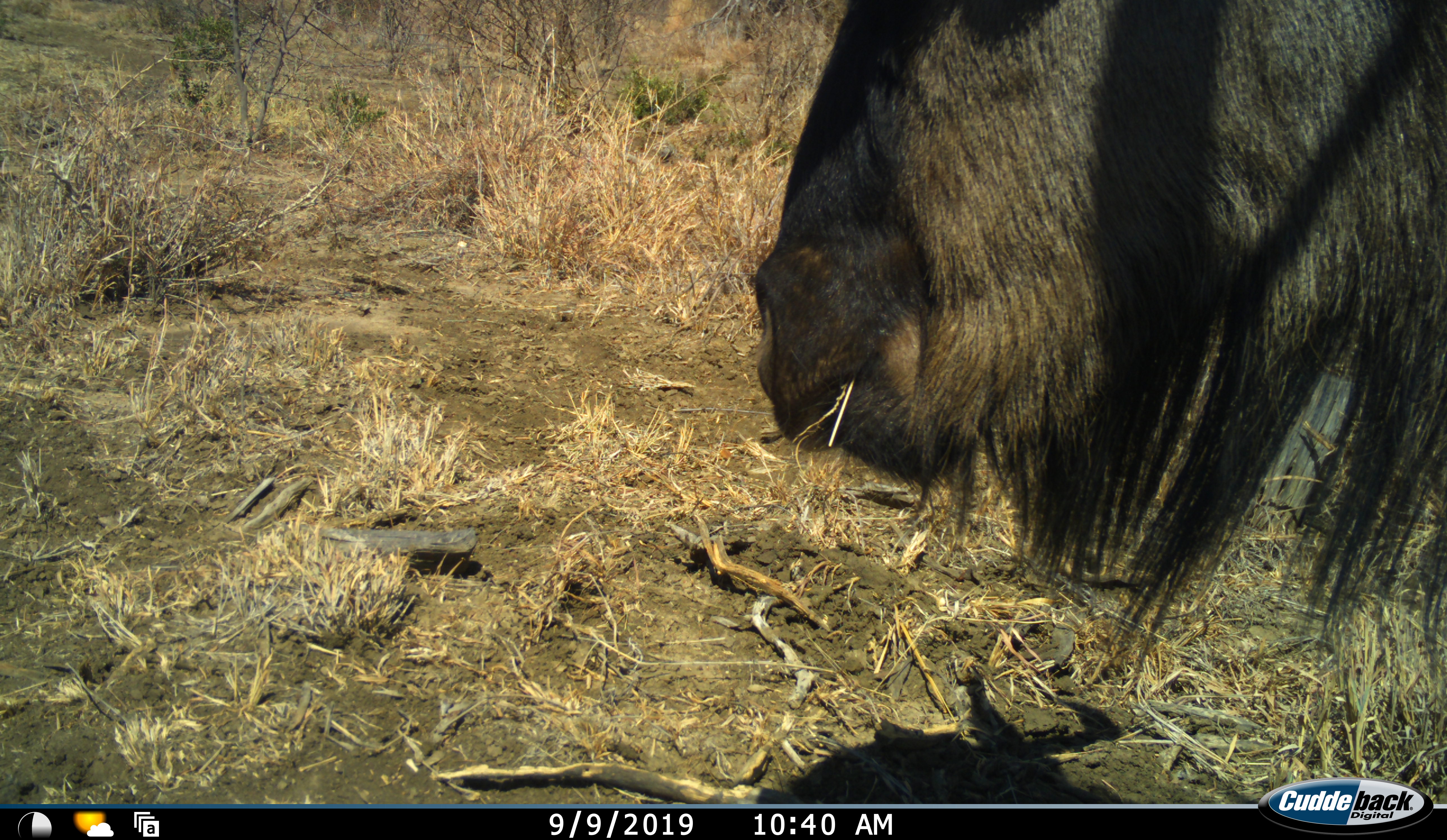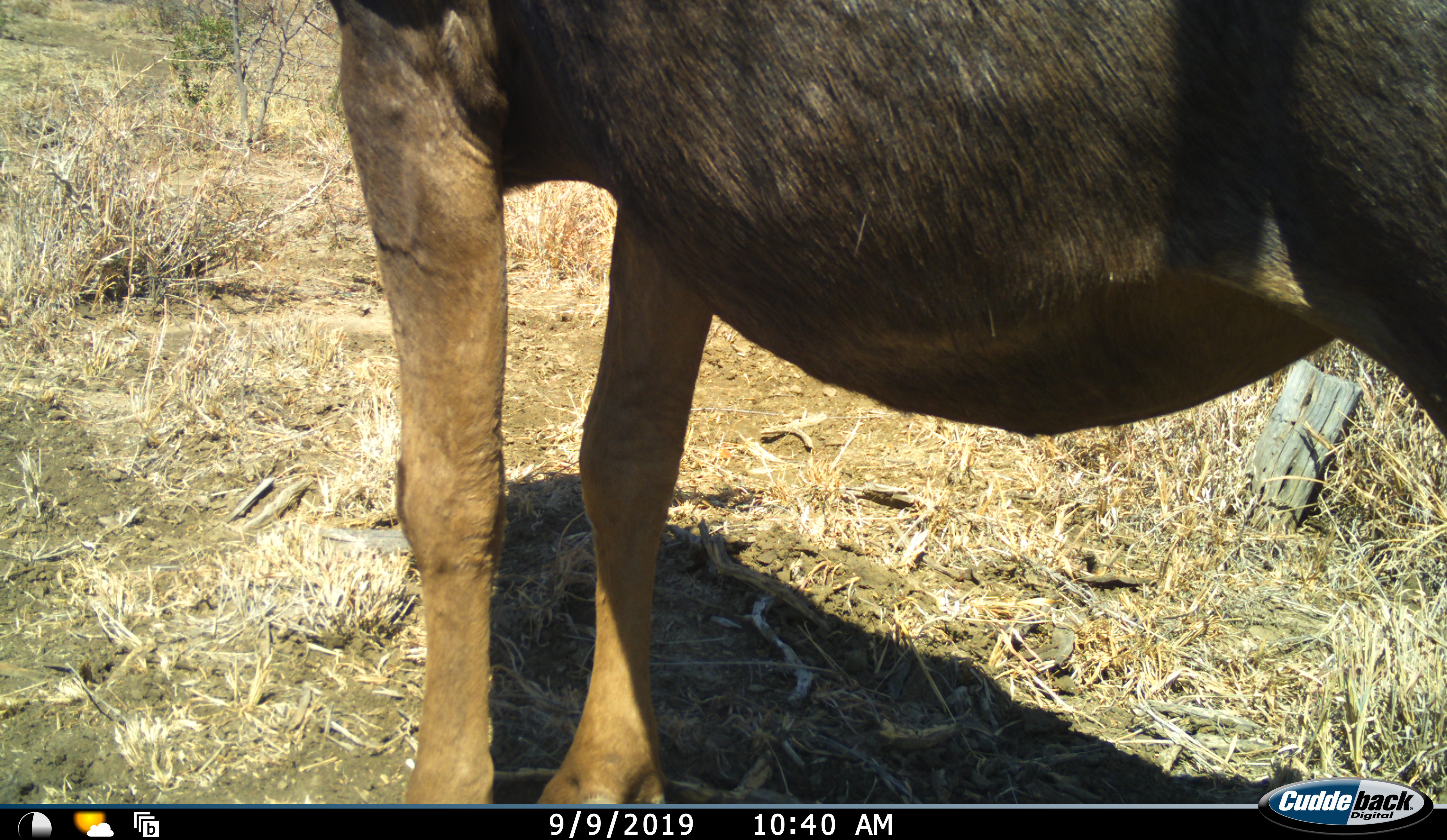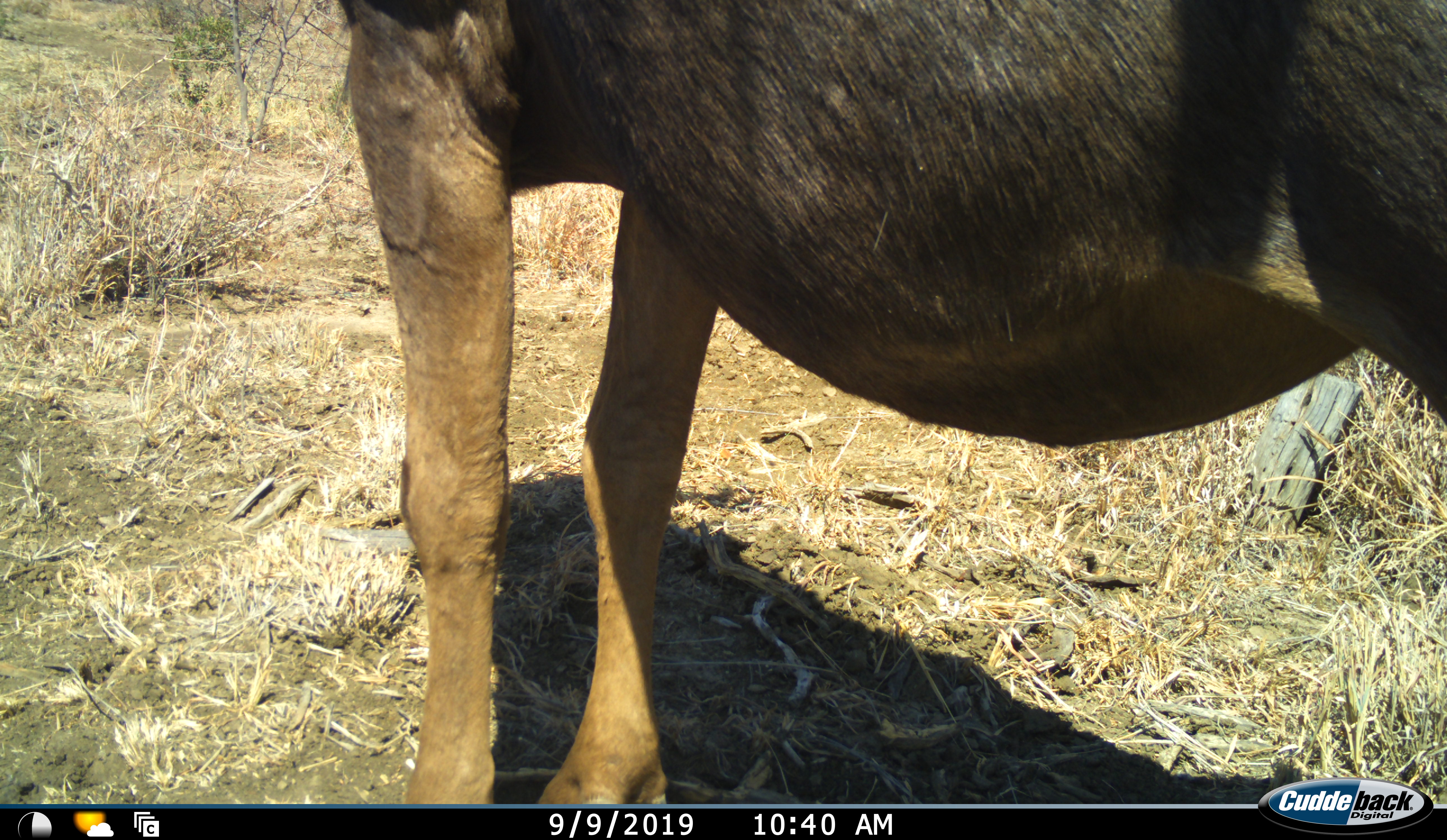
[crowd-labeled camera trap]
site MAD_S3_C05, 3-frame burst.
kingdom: Animalia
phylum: Chordata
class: Mammalia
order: Artiodactyla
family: Bovidae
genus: Connochaetes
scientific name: Connochaetes taurinus taurinus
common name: blue wildebeest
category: wildebeestblue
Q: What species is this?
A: Wildebeestblue (blue wildebeest) (Connochaetes taurinus taurinus).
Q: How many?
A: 1.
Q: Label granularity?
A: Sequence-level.